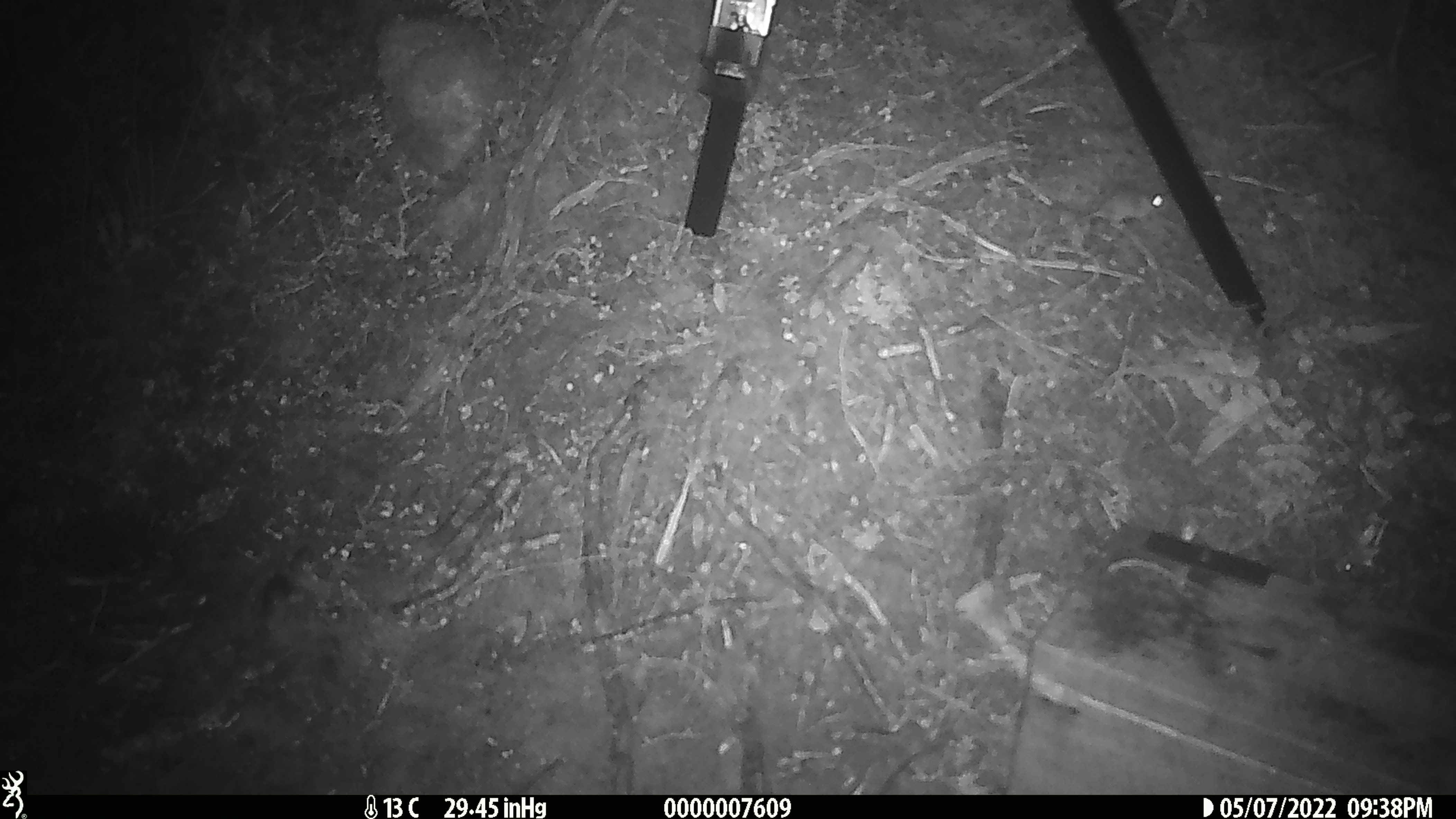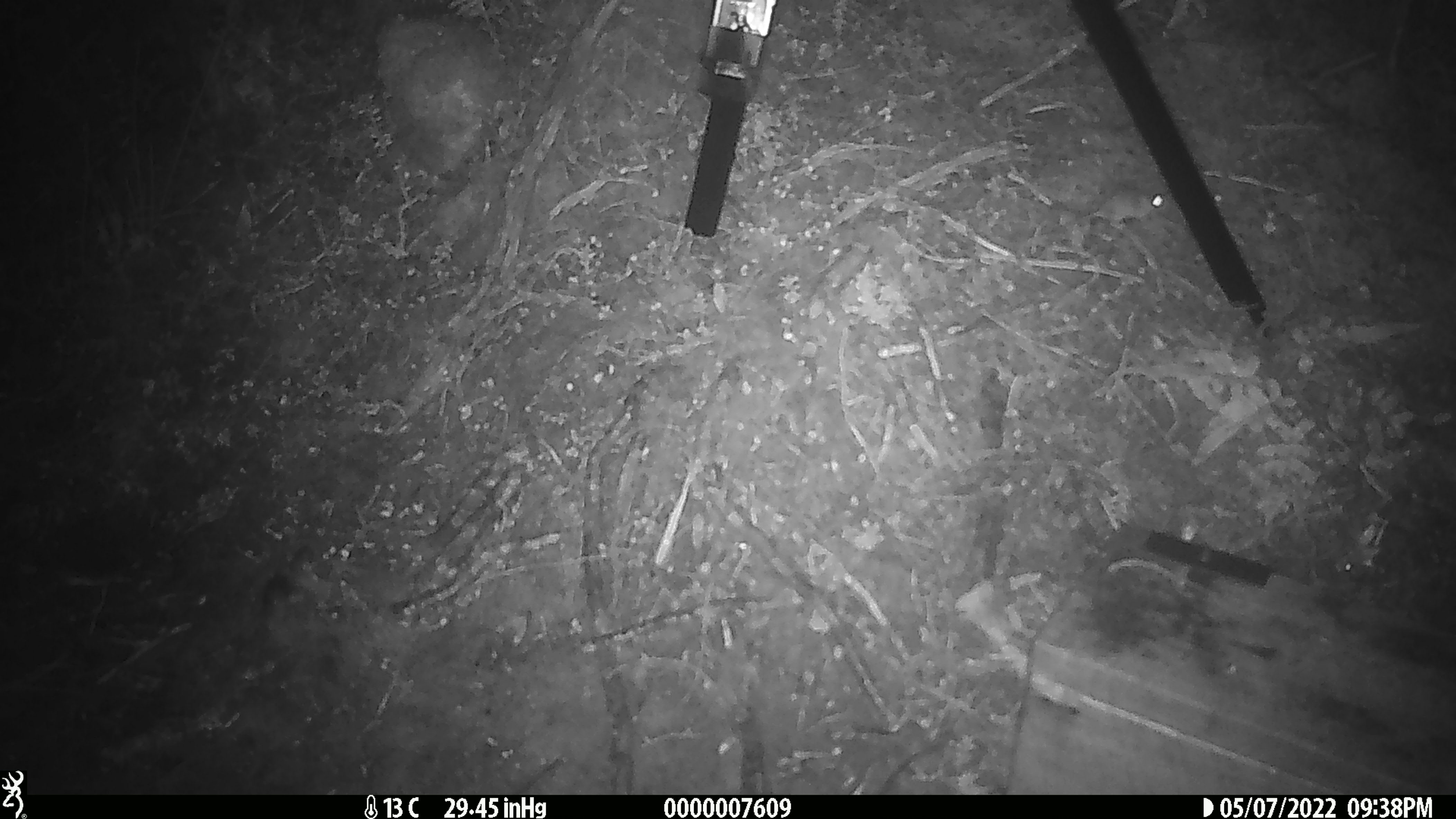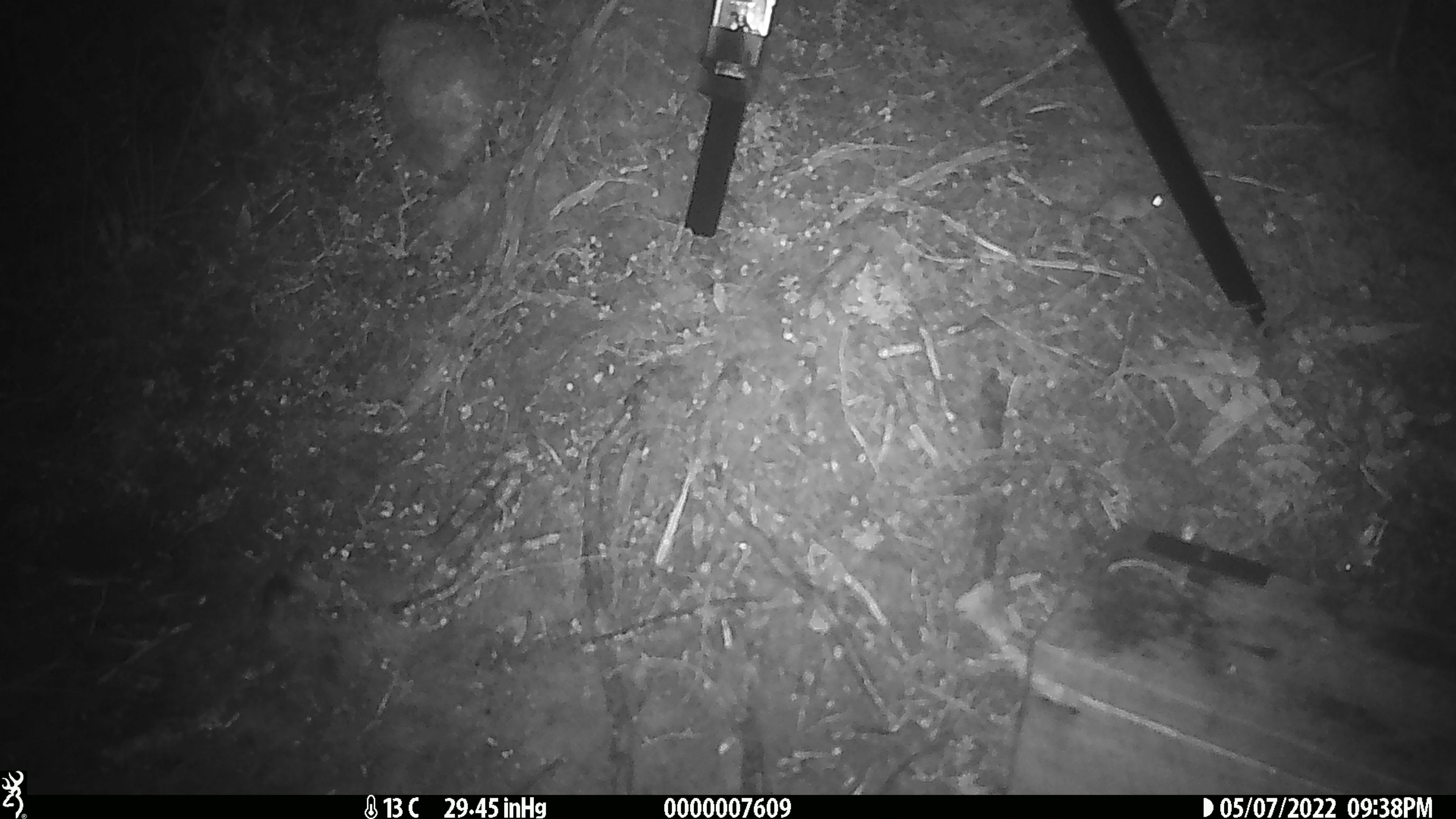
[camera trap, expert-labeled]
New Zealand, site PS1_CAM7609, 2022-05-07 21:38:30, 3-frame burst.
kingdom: Animalia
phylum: Chordata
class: Mammalia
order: Rodentia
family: Muridae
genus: Mus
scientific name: Mus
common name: mouse